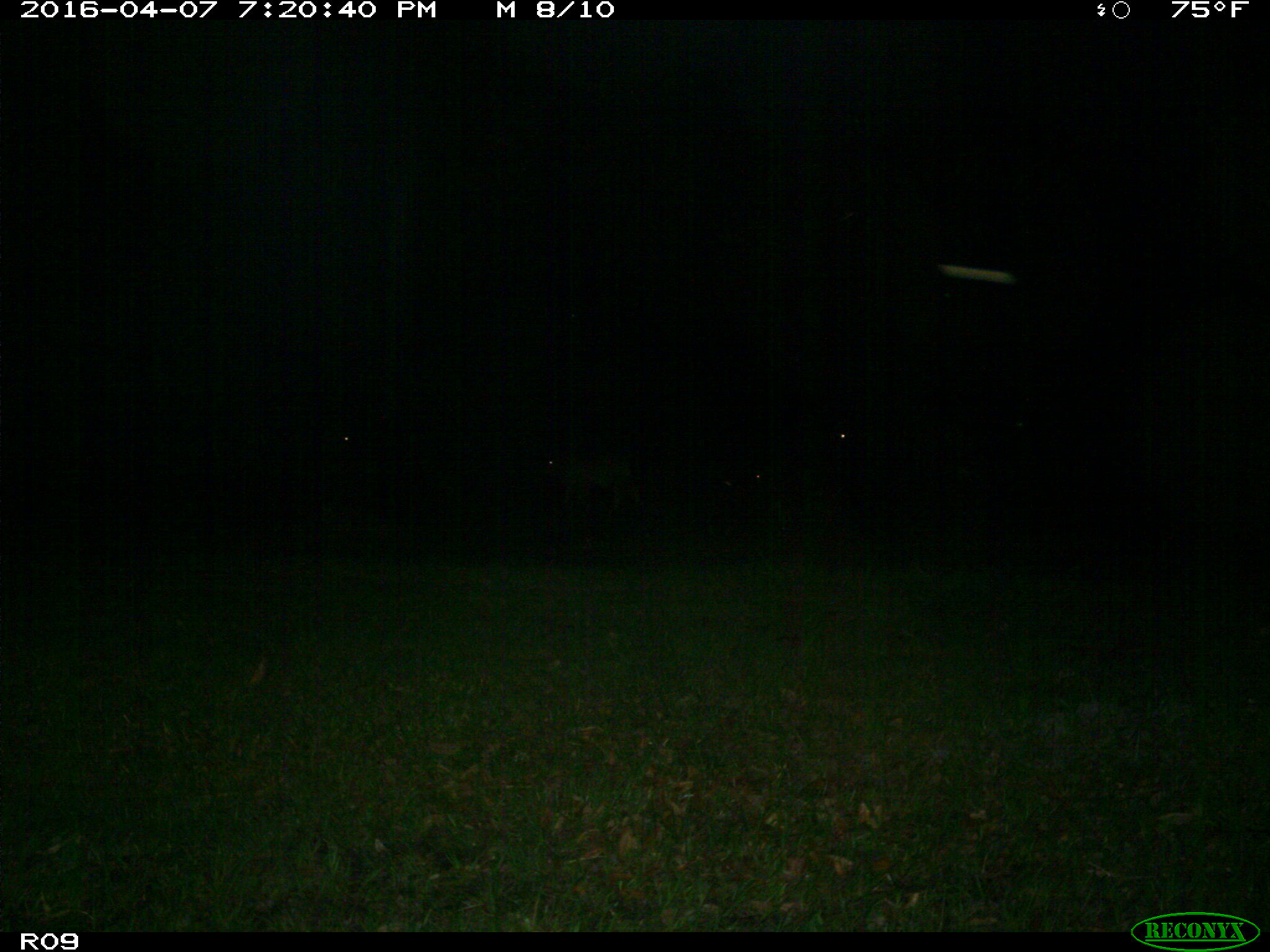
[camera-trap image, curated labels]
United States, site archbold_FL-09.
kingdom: Animalia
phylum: Chordata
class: Mammalia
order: Artiodactyla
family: Bovidae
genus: Bos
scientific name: Bos taurus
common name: domestic cow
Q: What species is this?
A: Bos taurus (domestic cow).